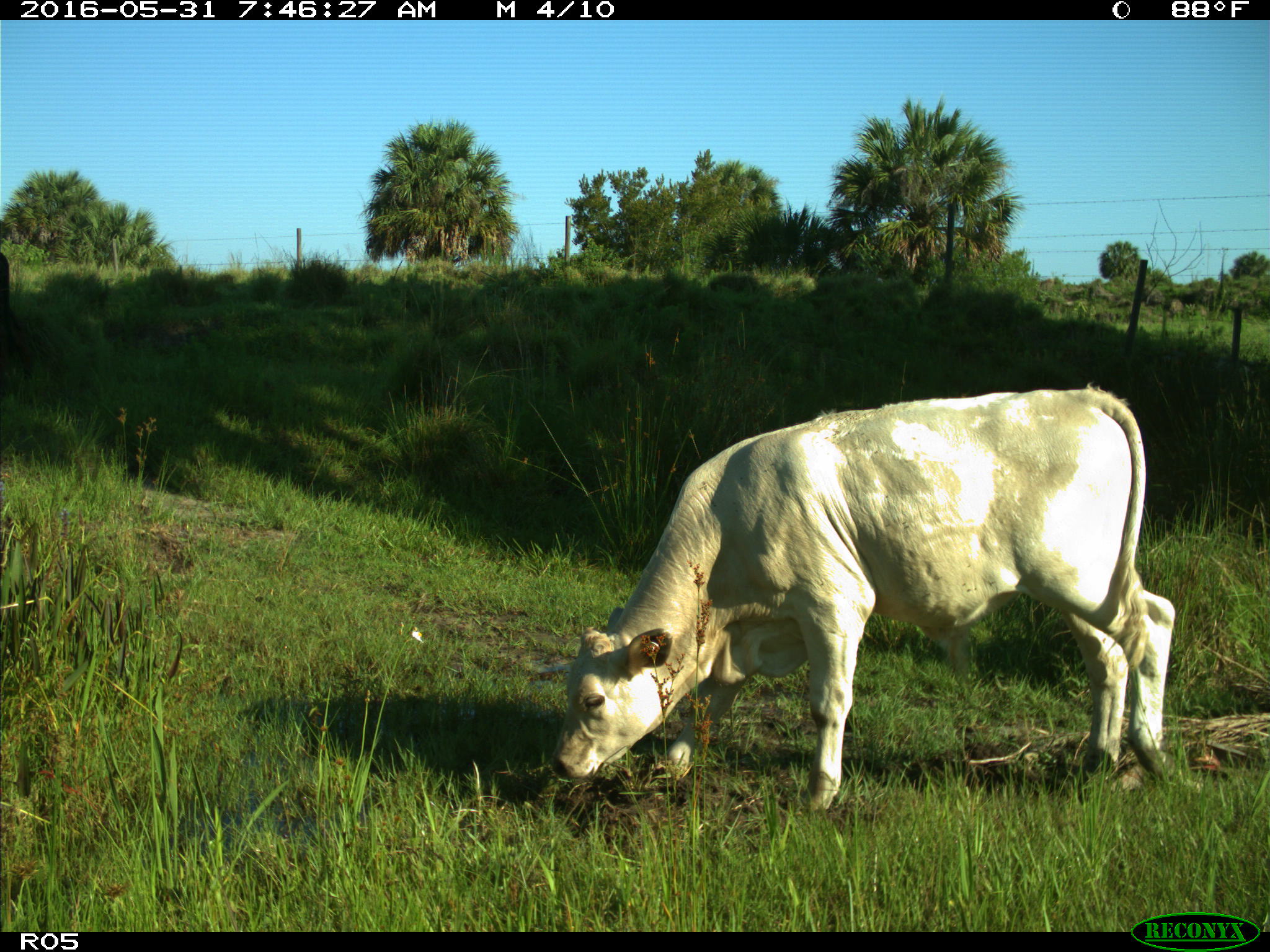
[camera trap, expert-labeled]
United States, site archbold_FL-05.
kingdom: Animalia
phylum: Chordata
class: Mammalia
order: Artiodactyla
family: Bovidae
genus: Bos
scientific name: Bos taurus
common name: domestic cow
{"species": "Bos taurus (domestic cow)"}